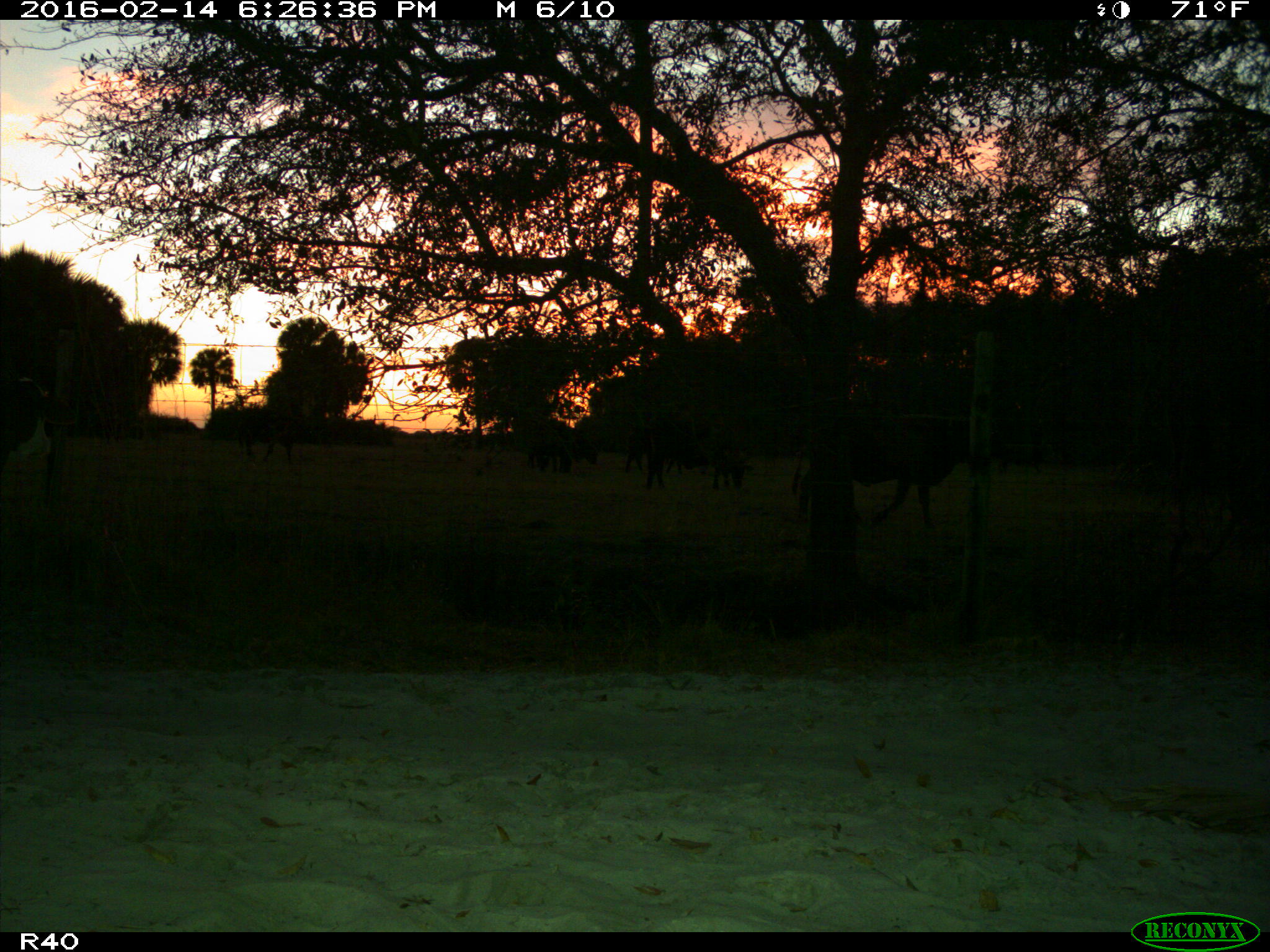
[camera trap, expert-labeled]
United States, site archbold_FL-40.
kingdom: Animalia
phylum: Chordata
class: Mammalia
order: Artiodactyla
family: Bovidae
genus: Bos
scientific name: Bos taurus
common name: domestic cow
Bos taurus (domestic cow).